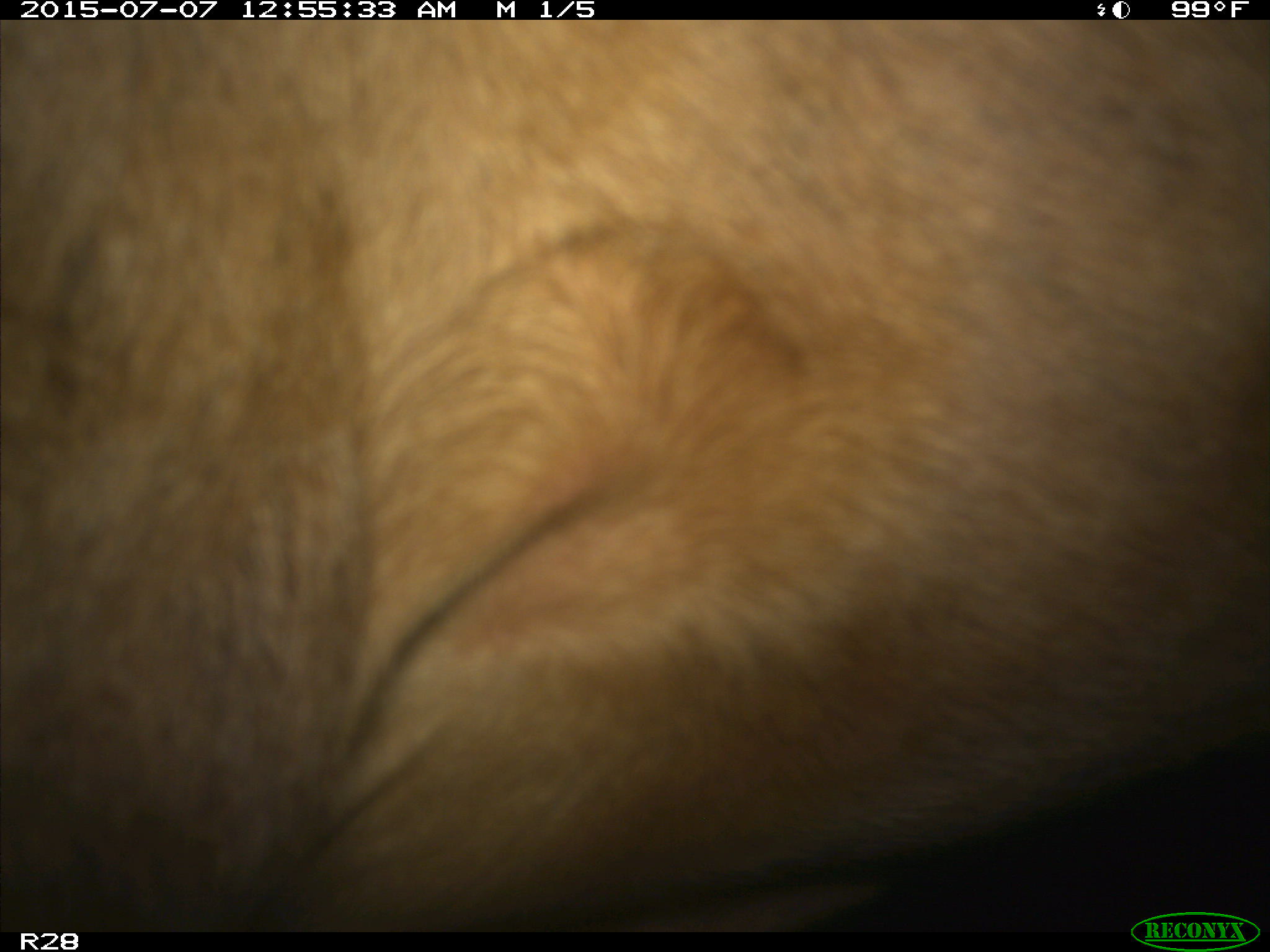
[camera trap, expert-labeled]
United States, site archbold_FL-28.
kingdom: Animalia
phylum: Chordata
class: Mammalia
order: Artiodactyla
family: Bovidae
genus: Bos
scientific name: Bos taurus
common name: domestic cow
Bos taurus (domestic cow).